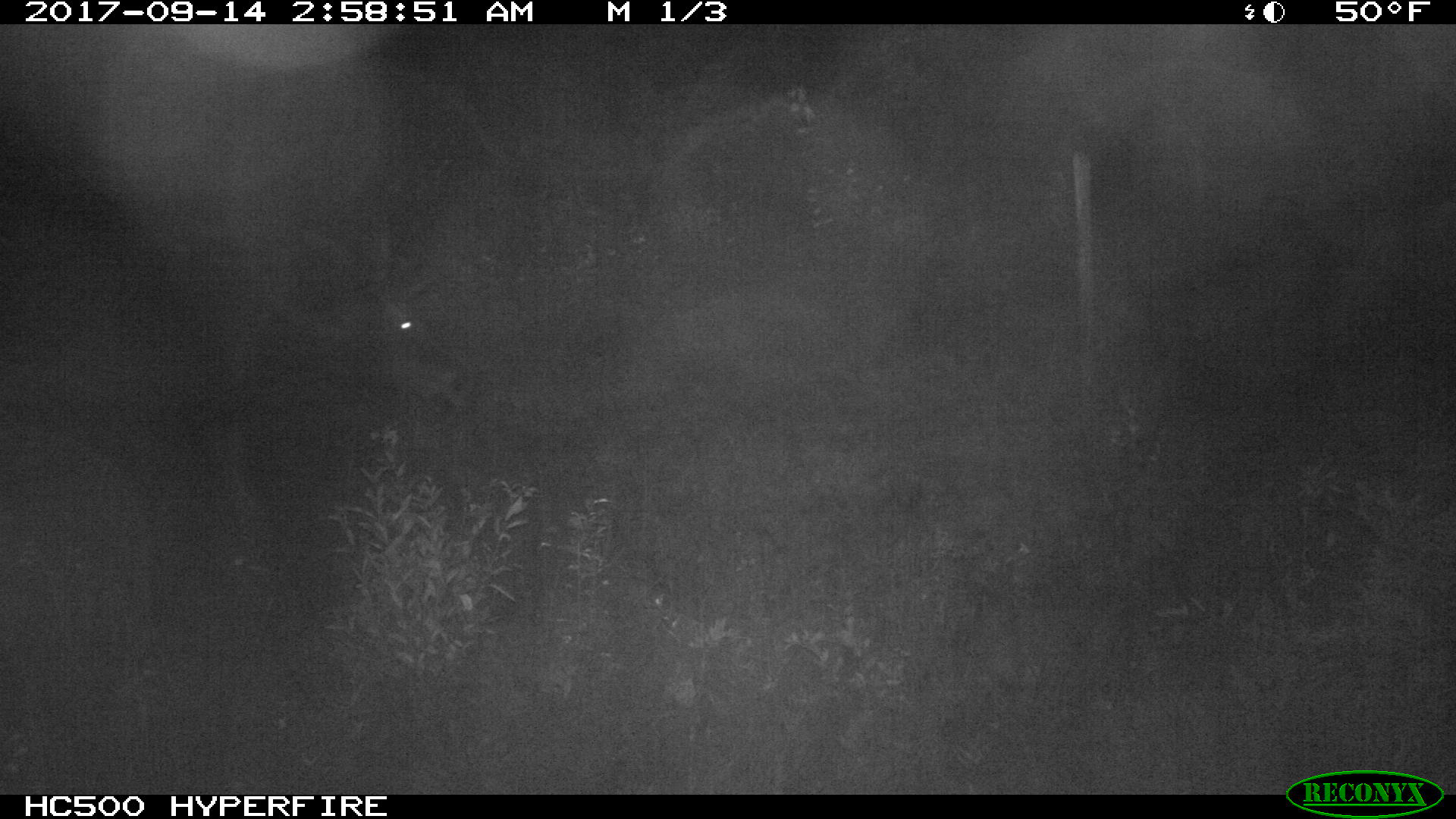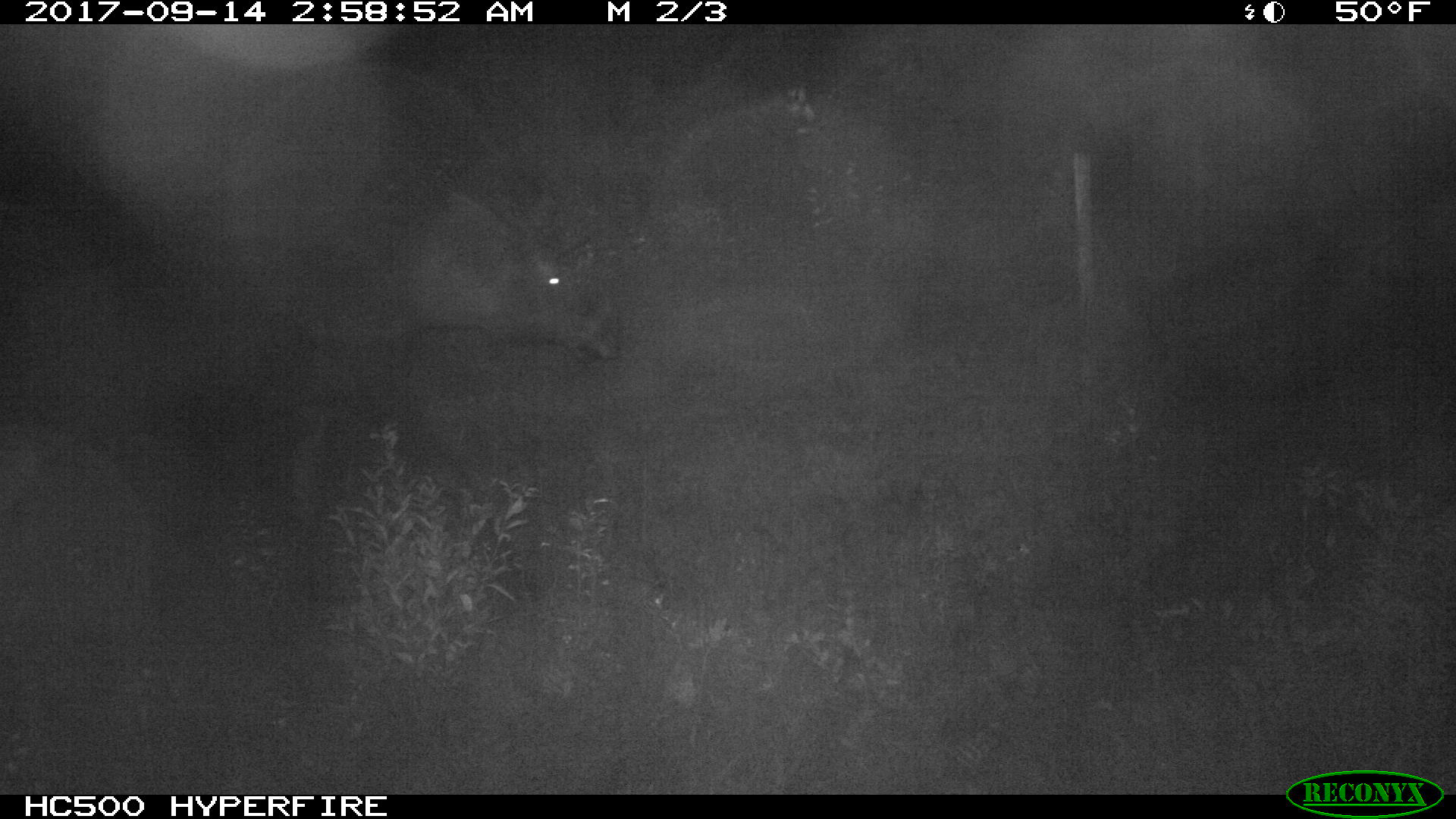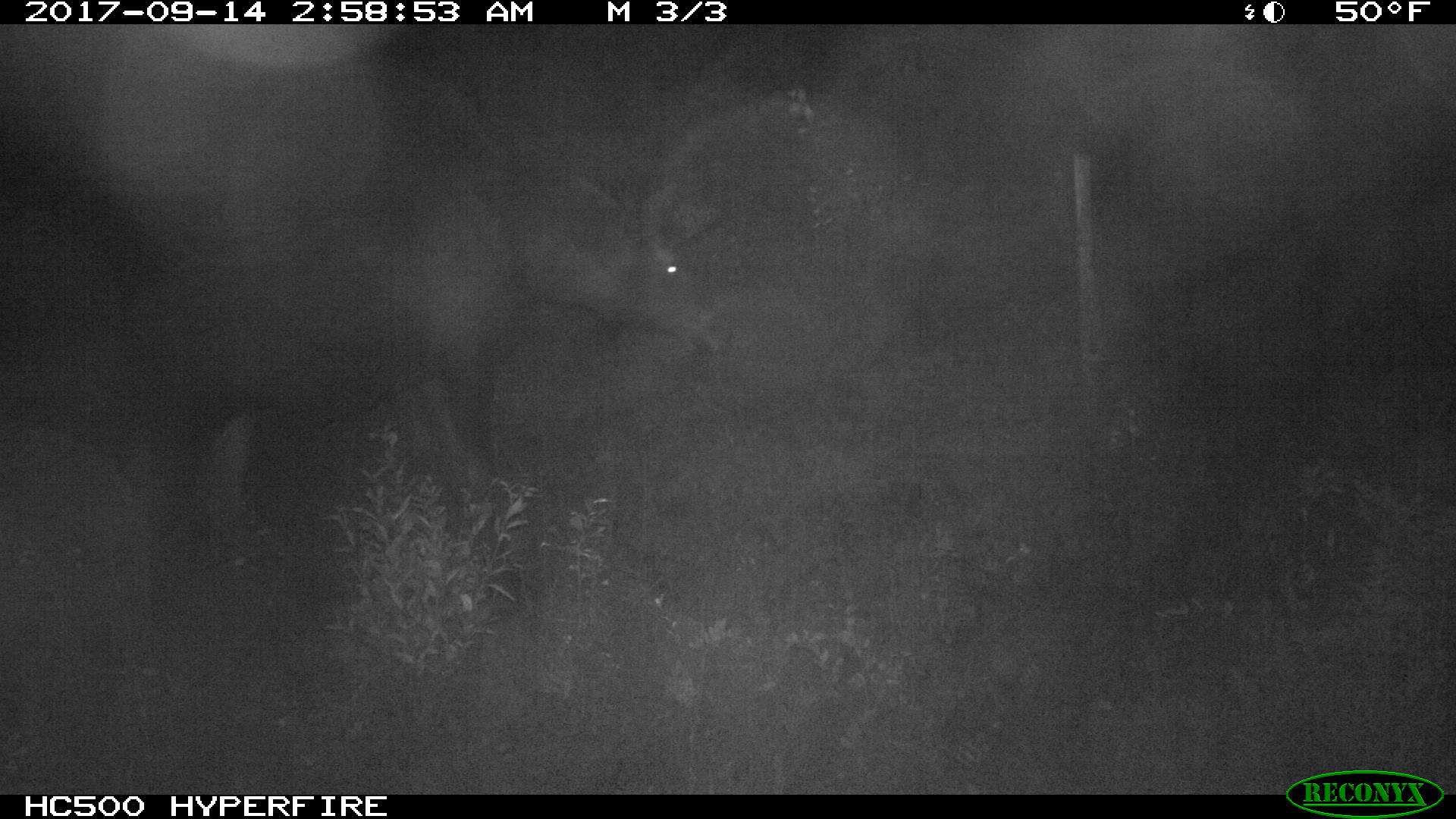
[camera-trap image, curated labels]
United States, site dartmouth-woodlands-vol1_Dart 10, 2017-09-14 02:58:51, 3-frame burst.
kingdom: Animalia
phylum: Chordata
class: Mammalia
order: Artiodactyla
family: Cervidae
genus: Alces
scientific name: Alces alces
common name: moose